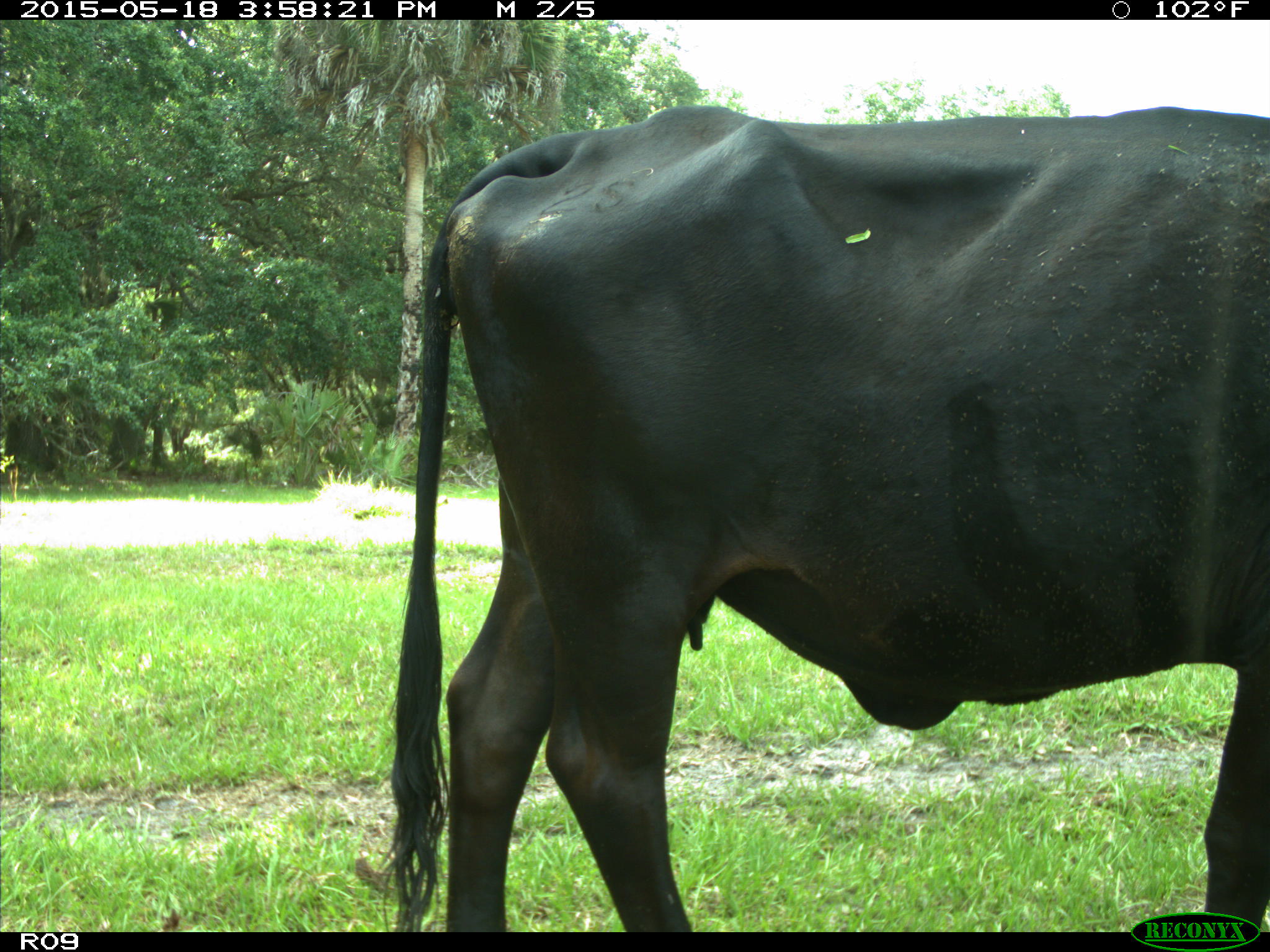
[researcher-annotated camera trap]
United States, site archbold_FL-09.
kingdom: Animalia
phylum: Chordata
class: Mammalia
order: Artiodactyla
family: Bovidae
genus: Bos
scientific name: Bos taurus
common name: domestic cow